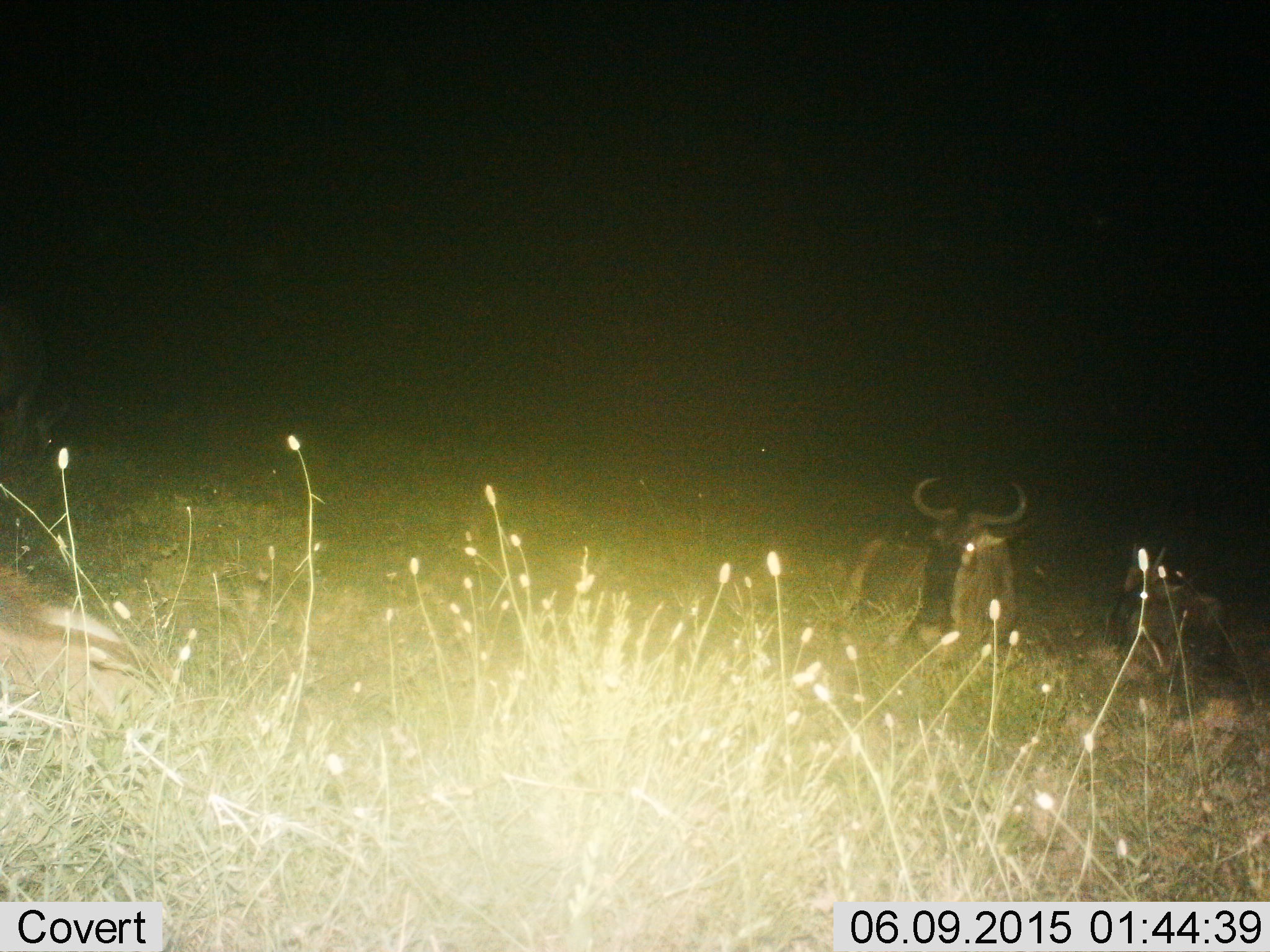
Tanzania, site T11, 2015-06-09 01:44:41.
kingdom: Animalia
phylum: Chordata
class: Mammalia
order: Artiodactyla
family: Bovidae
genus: Connochaetes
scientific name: Connochaetes taurinus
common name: blue wildebeest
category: wildebeest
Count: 2.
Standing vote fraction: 20%.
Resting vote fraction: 80%.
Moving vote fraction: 10%.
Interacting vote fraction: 0%.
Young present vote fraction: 10%.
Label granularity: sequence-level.